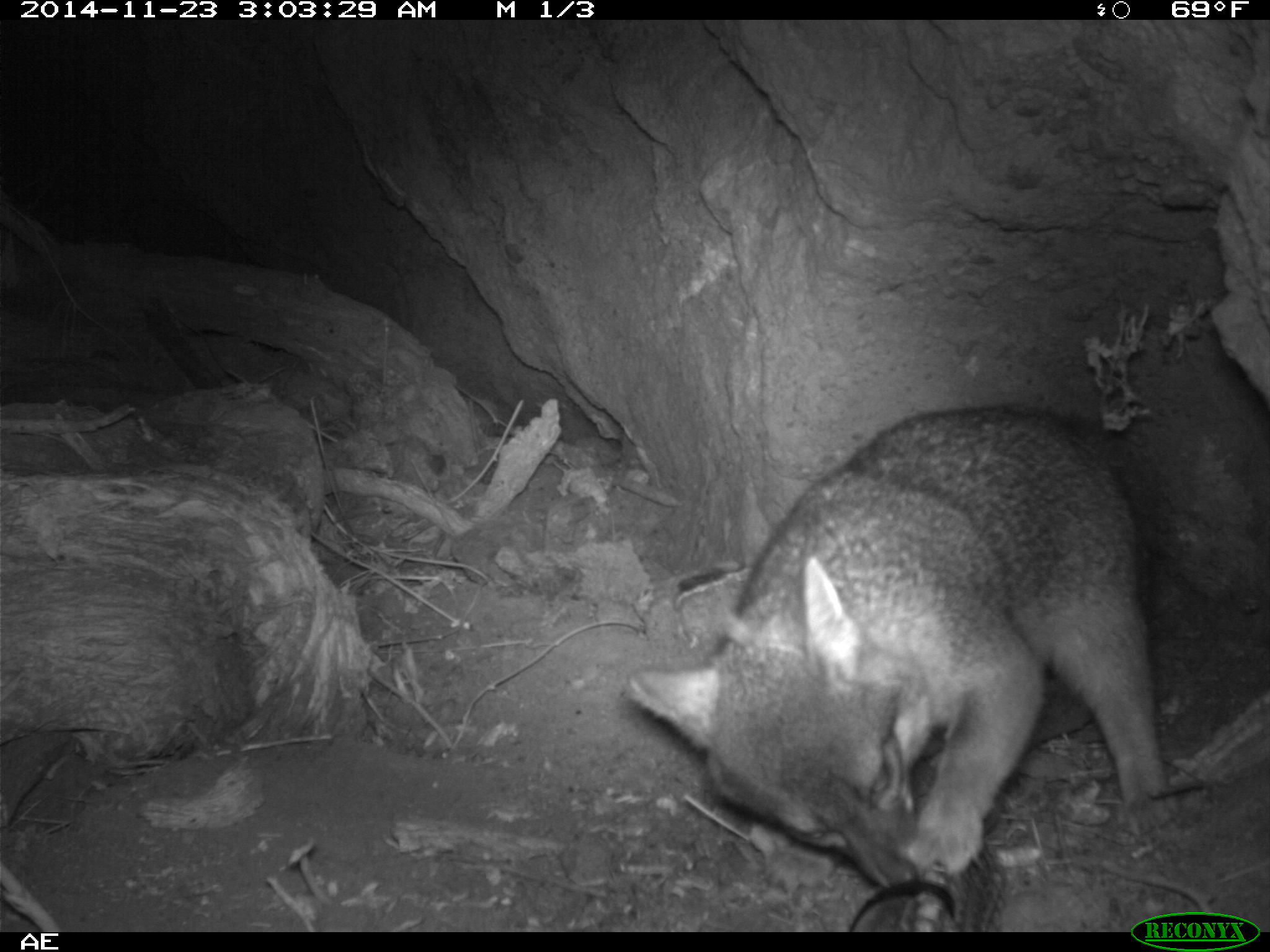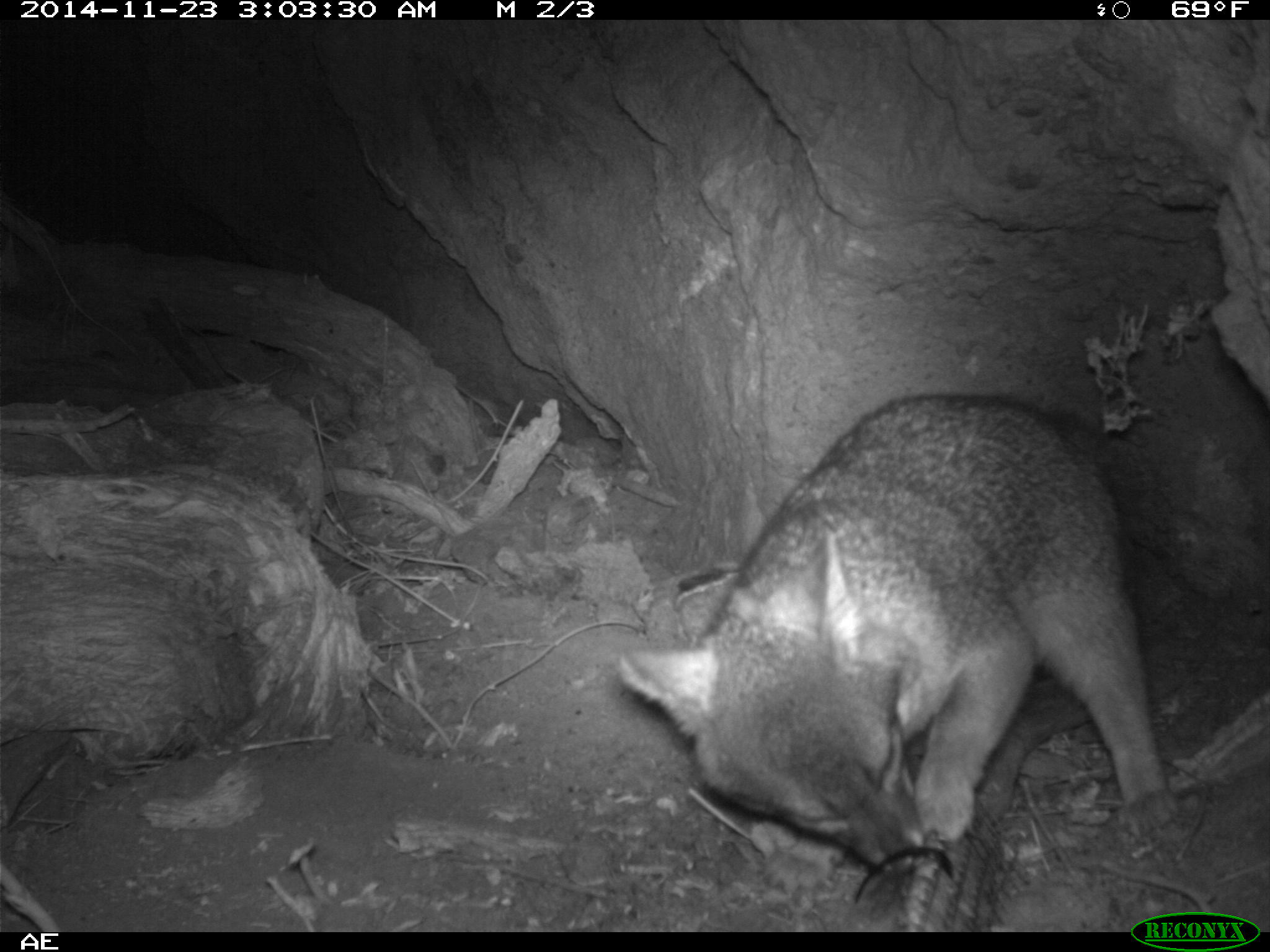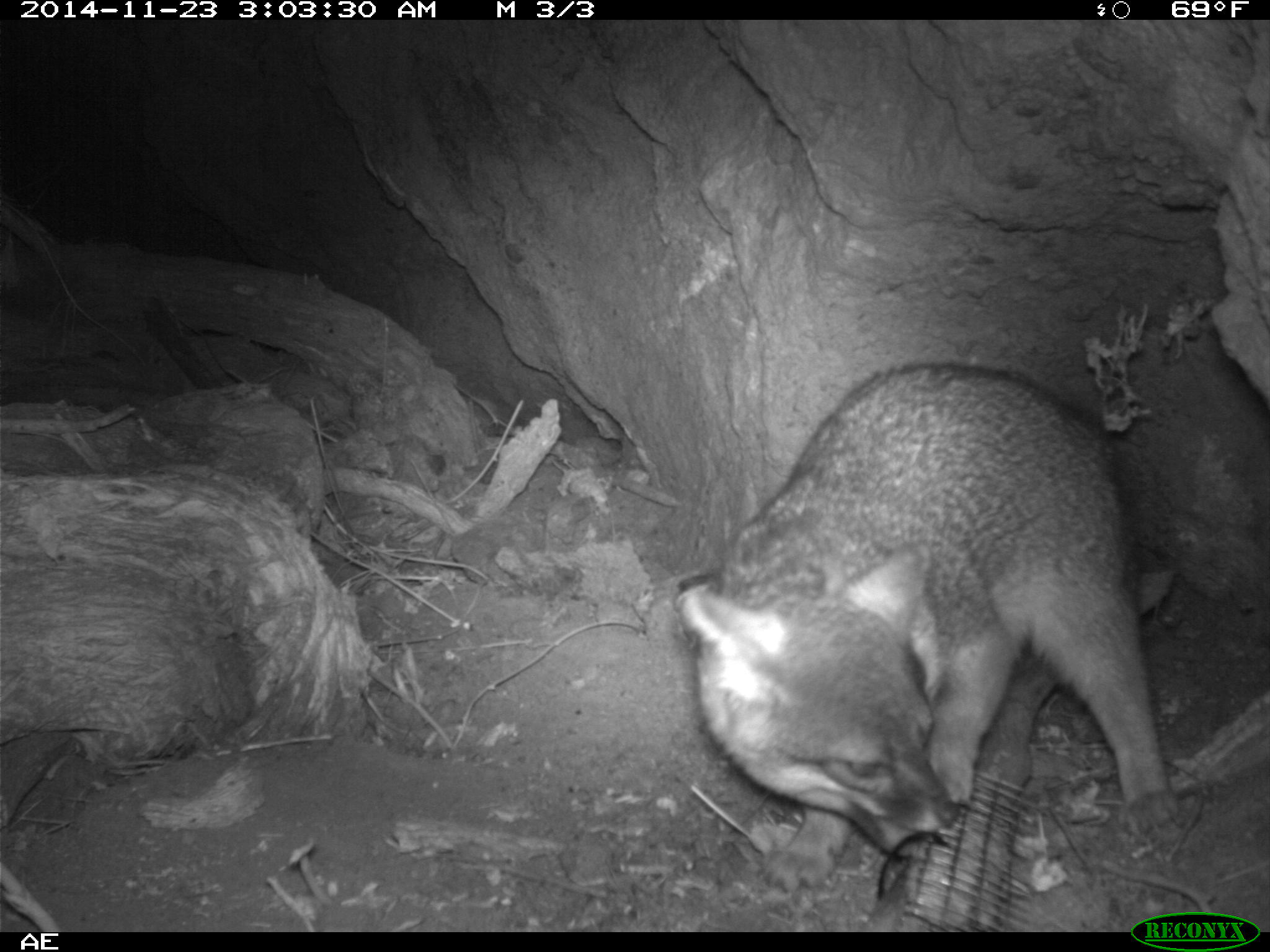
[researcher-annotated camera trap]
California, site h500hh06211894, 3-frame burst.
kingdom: Animalia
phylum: Chordata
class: Mammalia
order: Carnivora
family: Canidae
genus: Urocyon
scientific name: Urocyon littoralis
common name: island fox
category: fox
Fox (island fox) (Urocyon littoralis).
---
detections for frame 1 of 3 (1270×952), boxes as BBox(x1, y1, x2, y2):
fox: BBox(626, 407, 1168, 894)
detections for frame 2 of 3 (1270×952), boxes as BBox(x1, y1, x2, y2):
fox: BBox(619, 389, 1181, 875)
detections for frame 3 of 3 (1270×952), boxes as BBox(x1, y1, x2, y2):
fox: BBox(673, 357, 1181, 860)